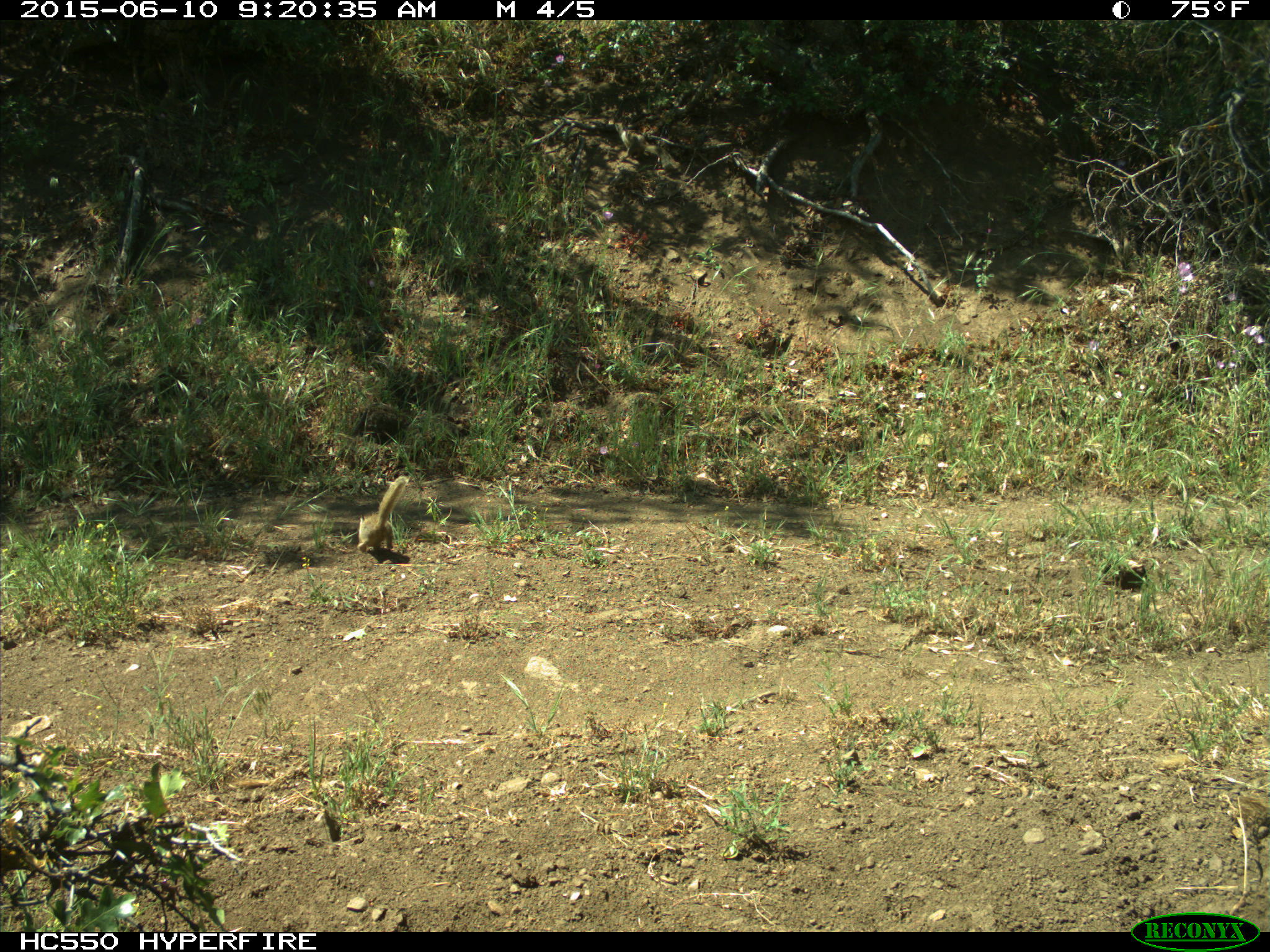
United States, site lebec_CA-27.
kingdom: Animalia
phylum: Chordata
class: Mammalia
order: Rodentia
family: Sciuridae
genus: Otospermophilus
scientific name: Otospermophilus beecheyi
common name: california ground squirrel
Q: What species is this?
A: Otospermophilus beecheyi (california ground squirrel).